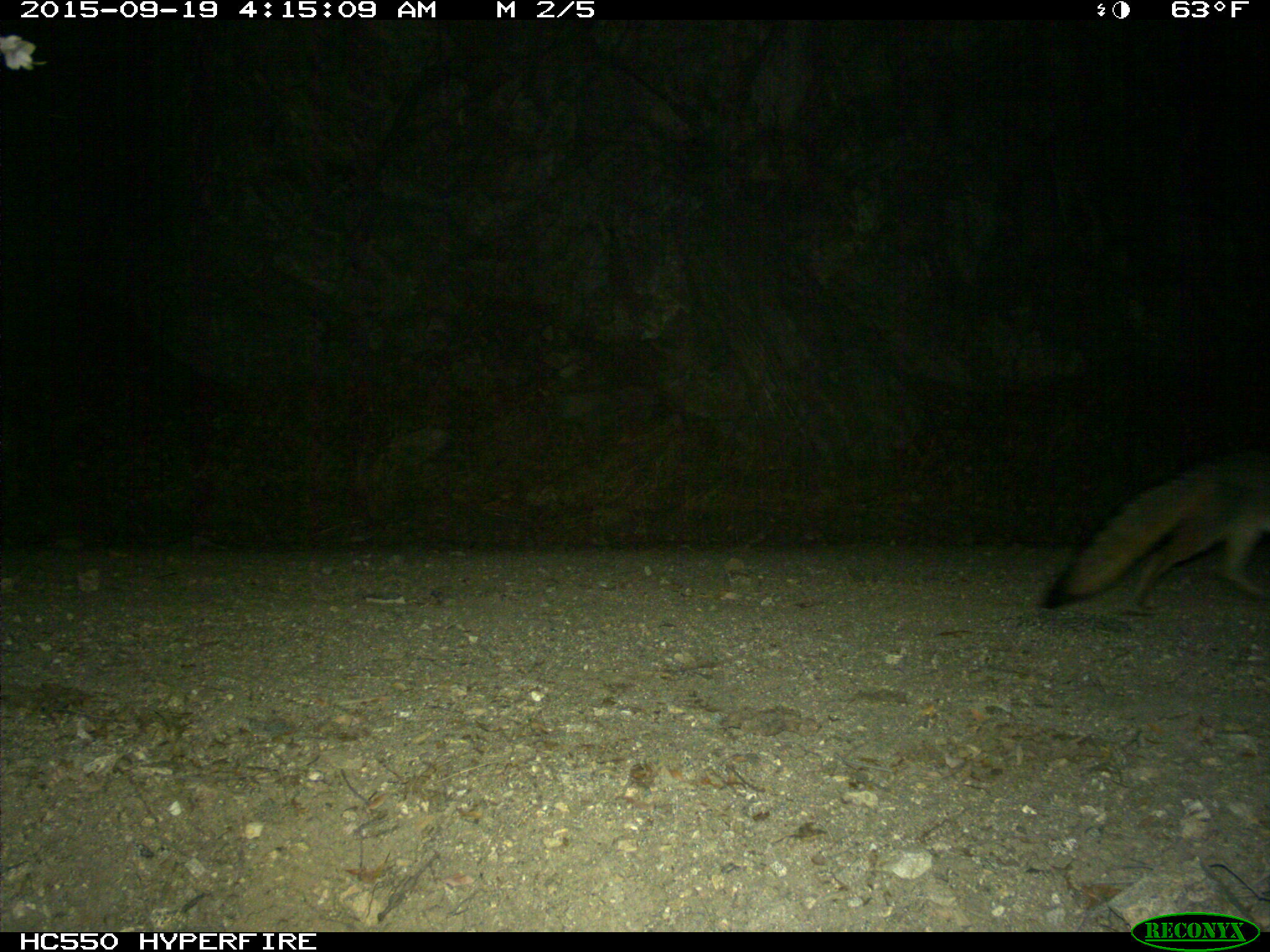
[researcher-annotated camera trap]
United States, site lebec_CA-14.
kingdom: Animalia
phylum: Chordata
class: Mammalia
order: Carnivora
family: Canidae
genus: Urocyon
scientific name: Urocyon cinereoargenteus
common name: gray fox